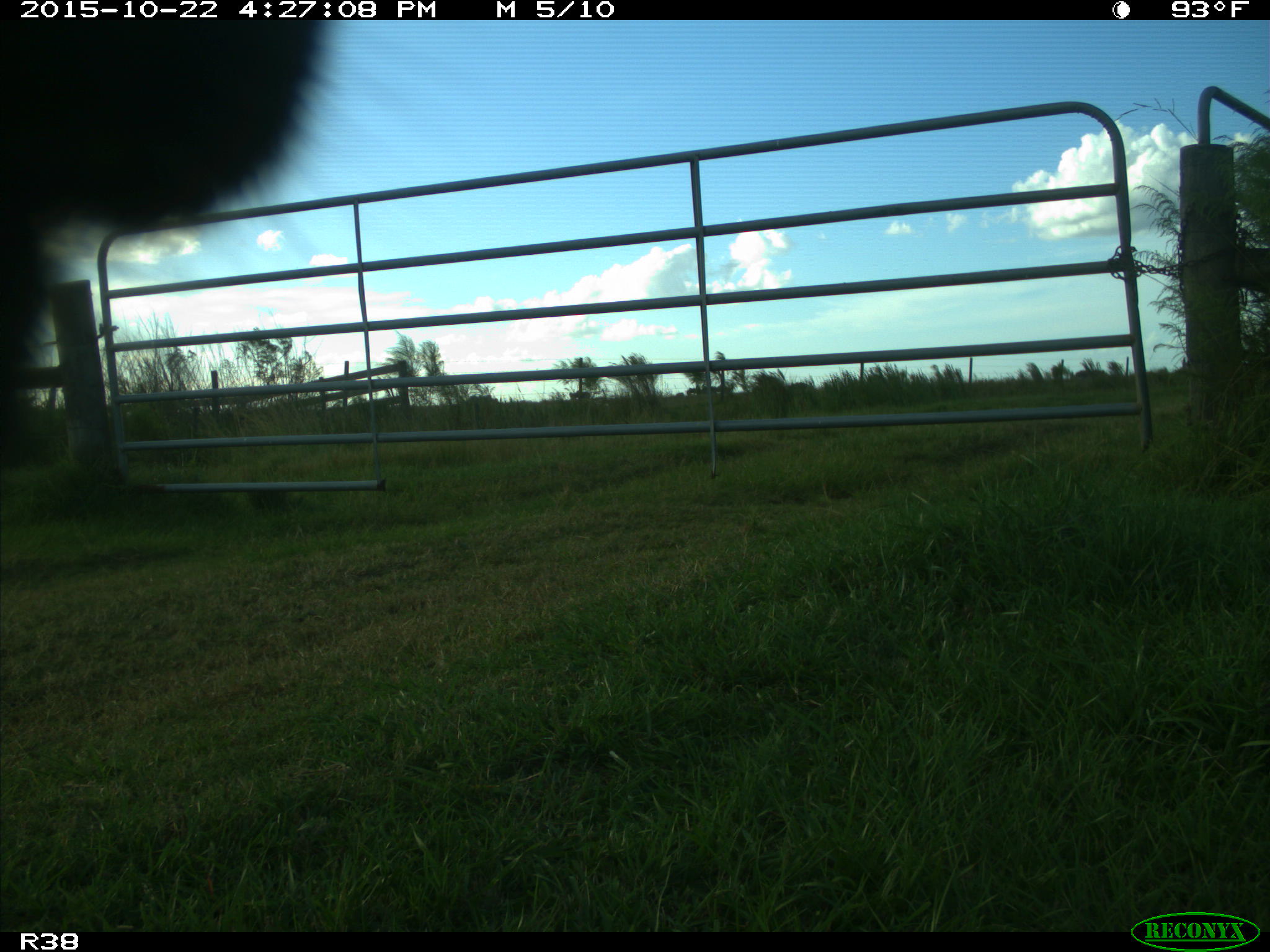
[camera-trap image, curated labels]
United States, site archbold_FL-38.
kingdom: Animalia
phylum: Chordata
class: Mammalia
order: Artiodactyla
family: Bovidae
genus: Bos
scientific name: Bos taurus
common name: domestic cow